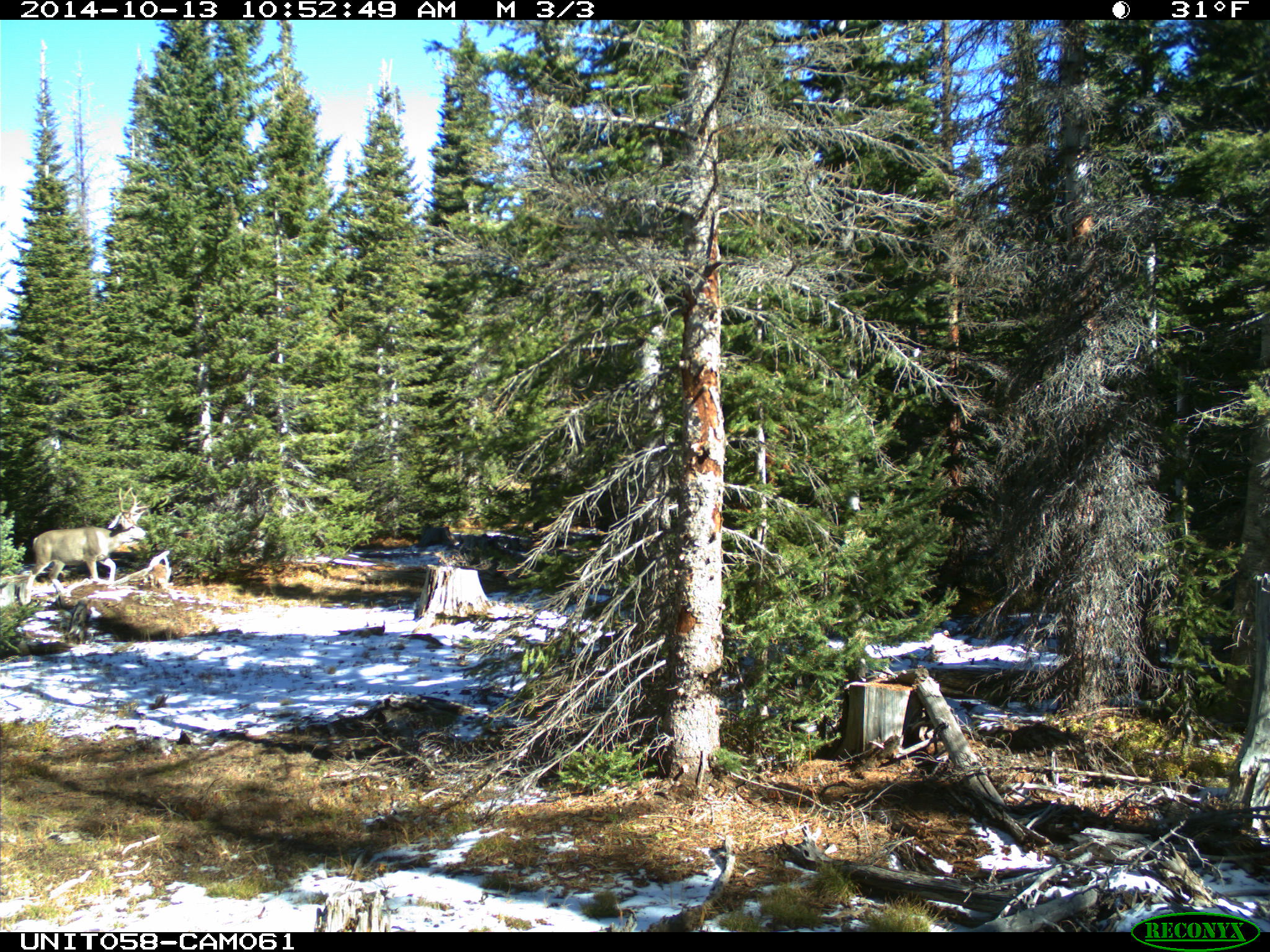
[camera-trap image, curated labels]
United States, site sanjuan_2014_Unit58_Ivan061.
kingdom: Animalia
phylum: Chordata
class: Mammalia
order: Artiodactyla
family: Cervidae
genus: Odocoileus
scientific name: Odocoileus hemionus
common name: mule deer